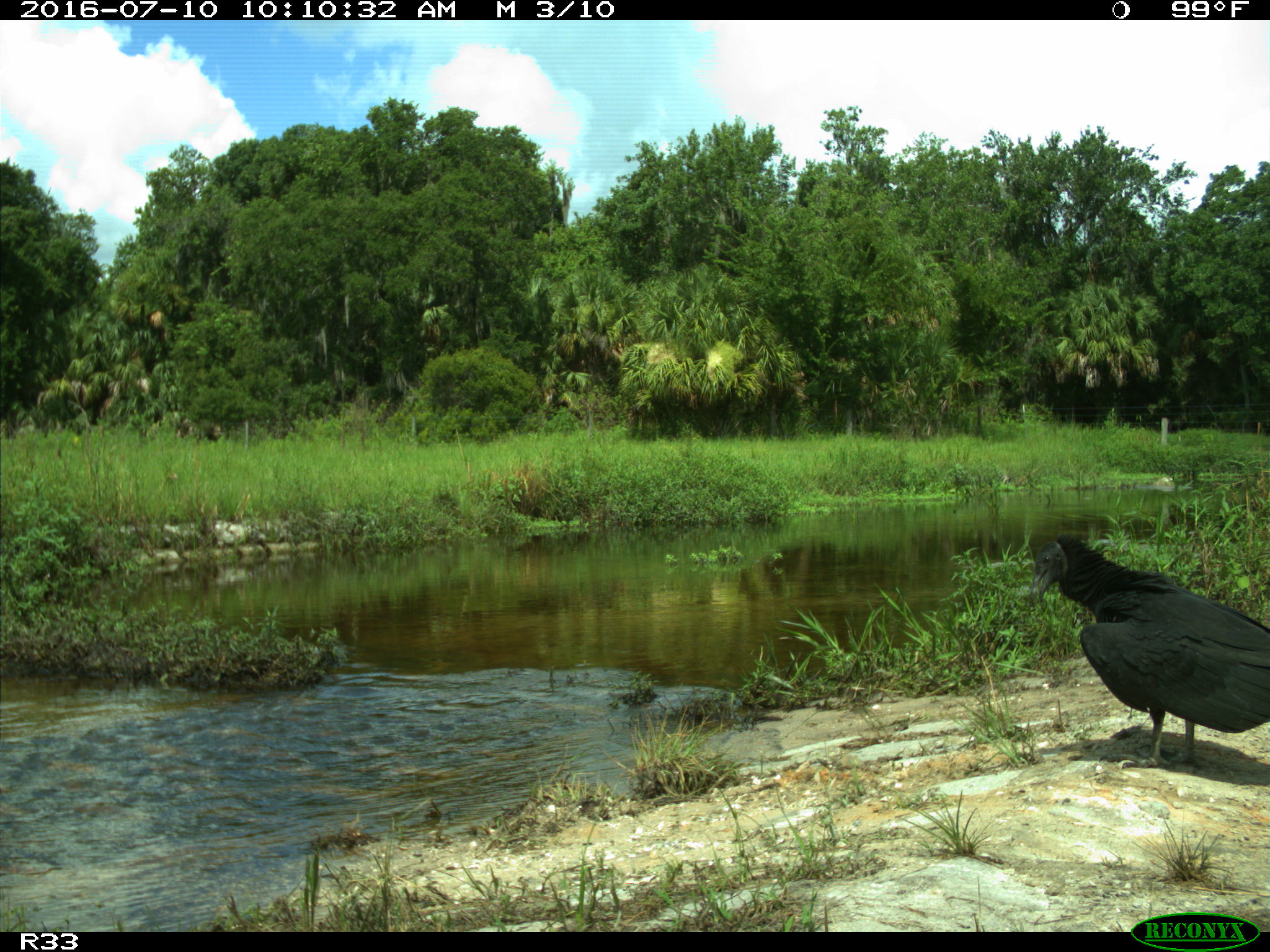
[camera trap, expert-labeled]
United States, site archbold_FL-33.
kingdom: Animalia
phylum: Chordata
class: Aves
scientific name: Aves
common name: birds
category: unidentified bird